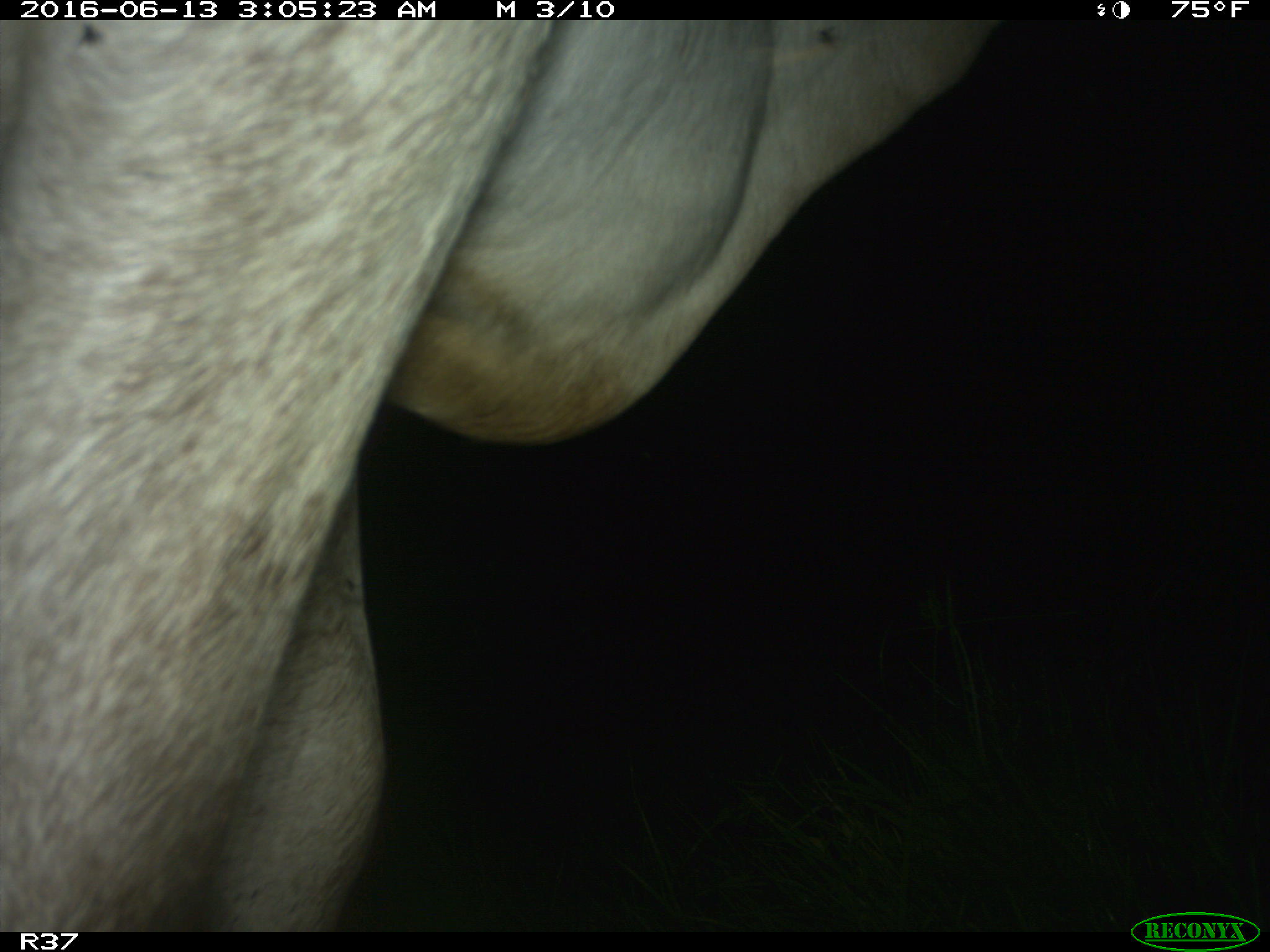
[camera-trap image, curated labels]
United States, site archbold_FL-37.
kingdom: Animalia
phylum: Chordata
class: Mammalia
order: Artiodactyla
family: Bovidae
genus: Bos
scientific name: Bos taurus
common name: domestic cow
Bos taurus (domestic cow).